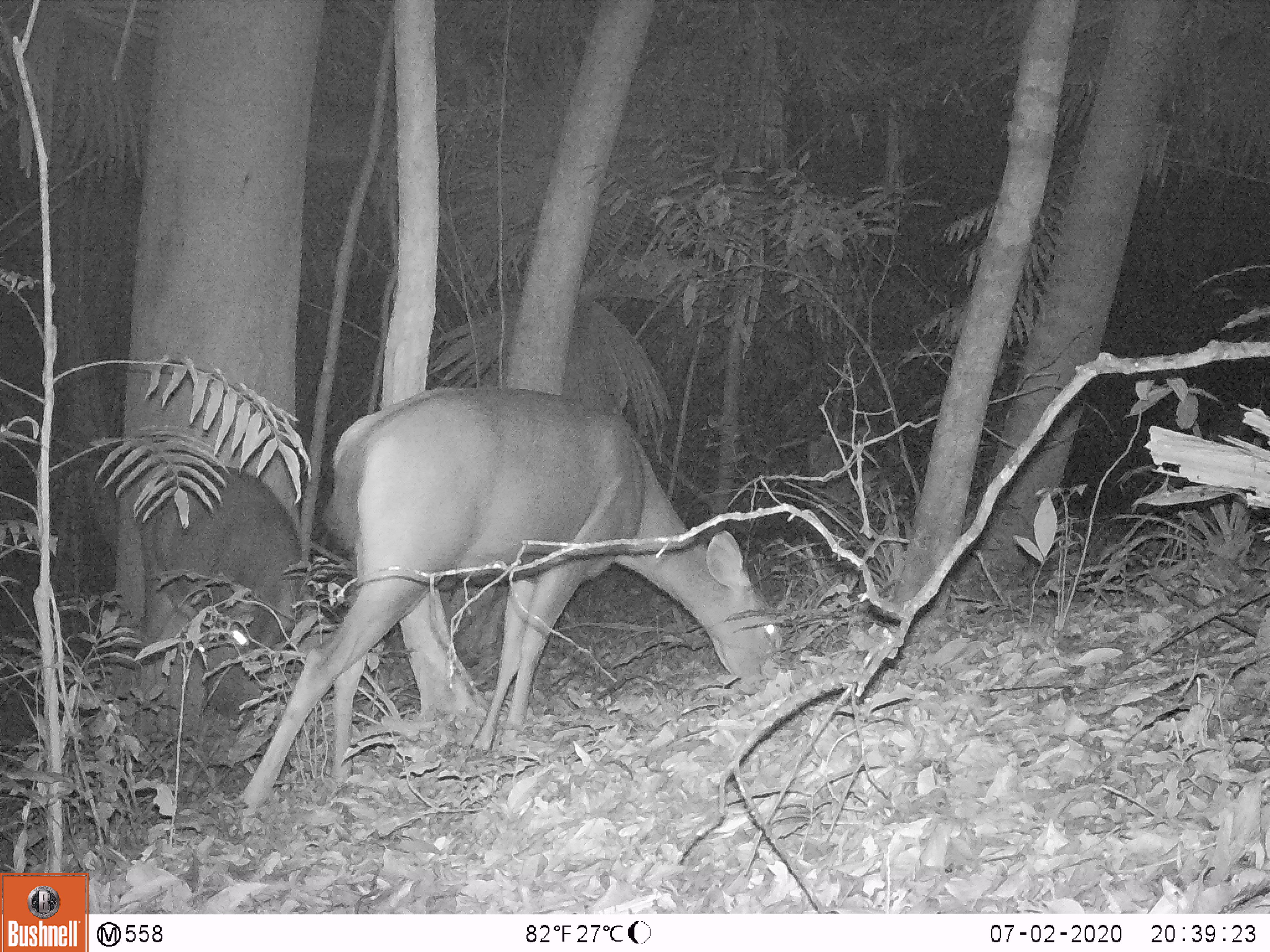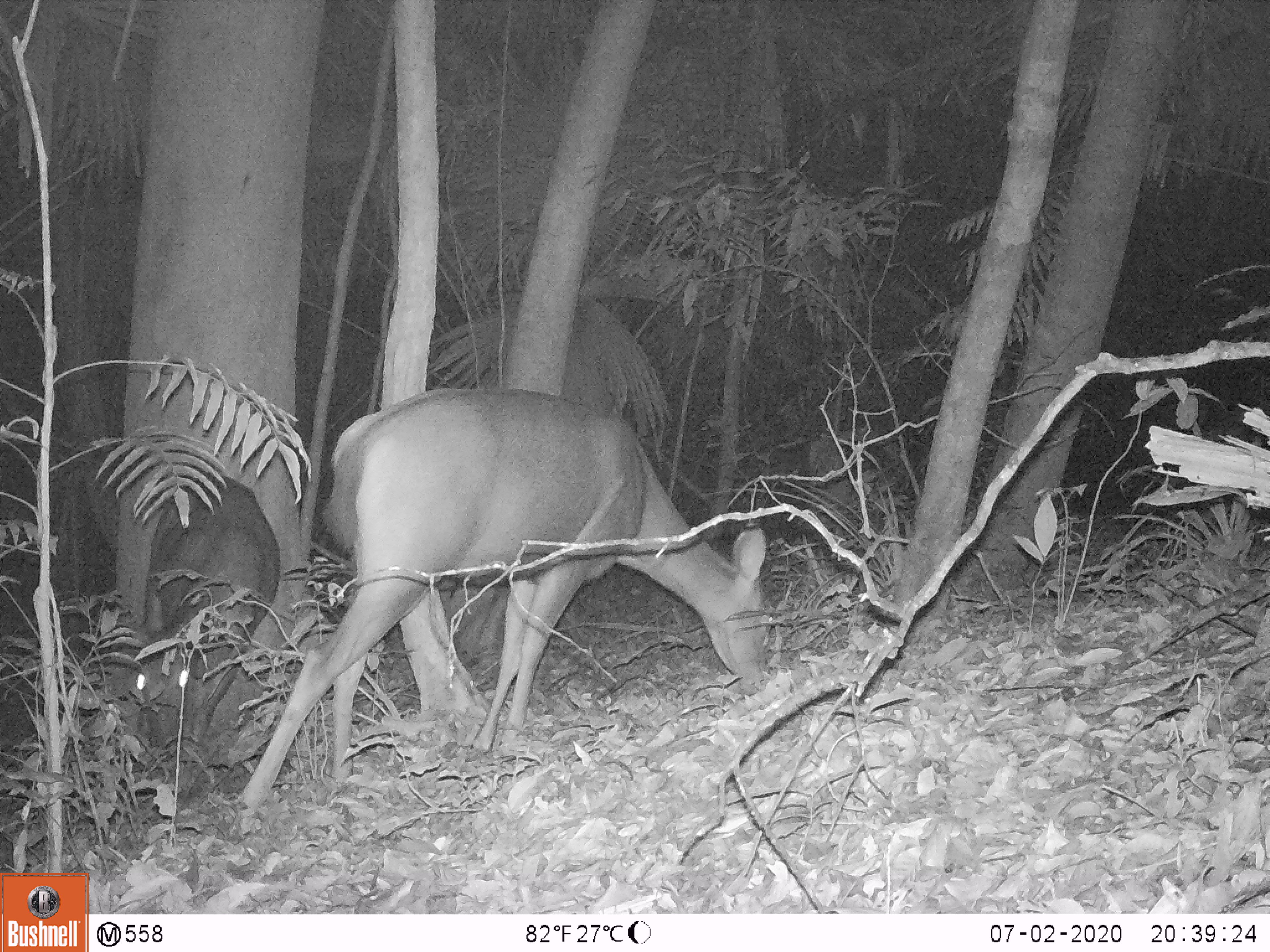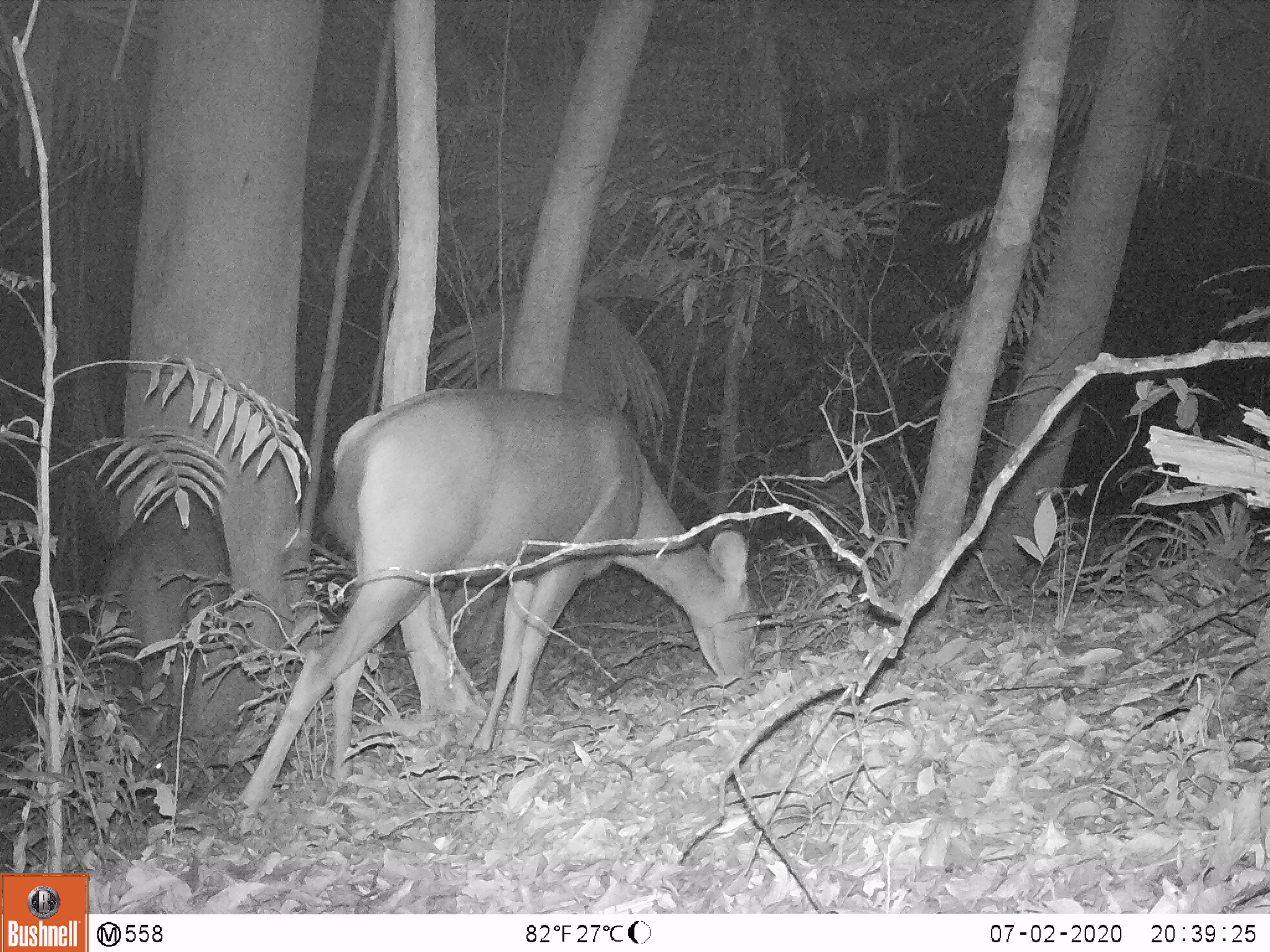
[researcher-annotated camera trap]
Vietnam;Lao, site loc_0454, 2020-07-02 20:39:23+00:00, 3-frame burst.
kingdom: Animalia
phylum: Chordata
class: Mammalia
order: Artiodactyla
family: Cervidae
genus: Rusa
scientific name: Rusa unicolor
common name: sambar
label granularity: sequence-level